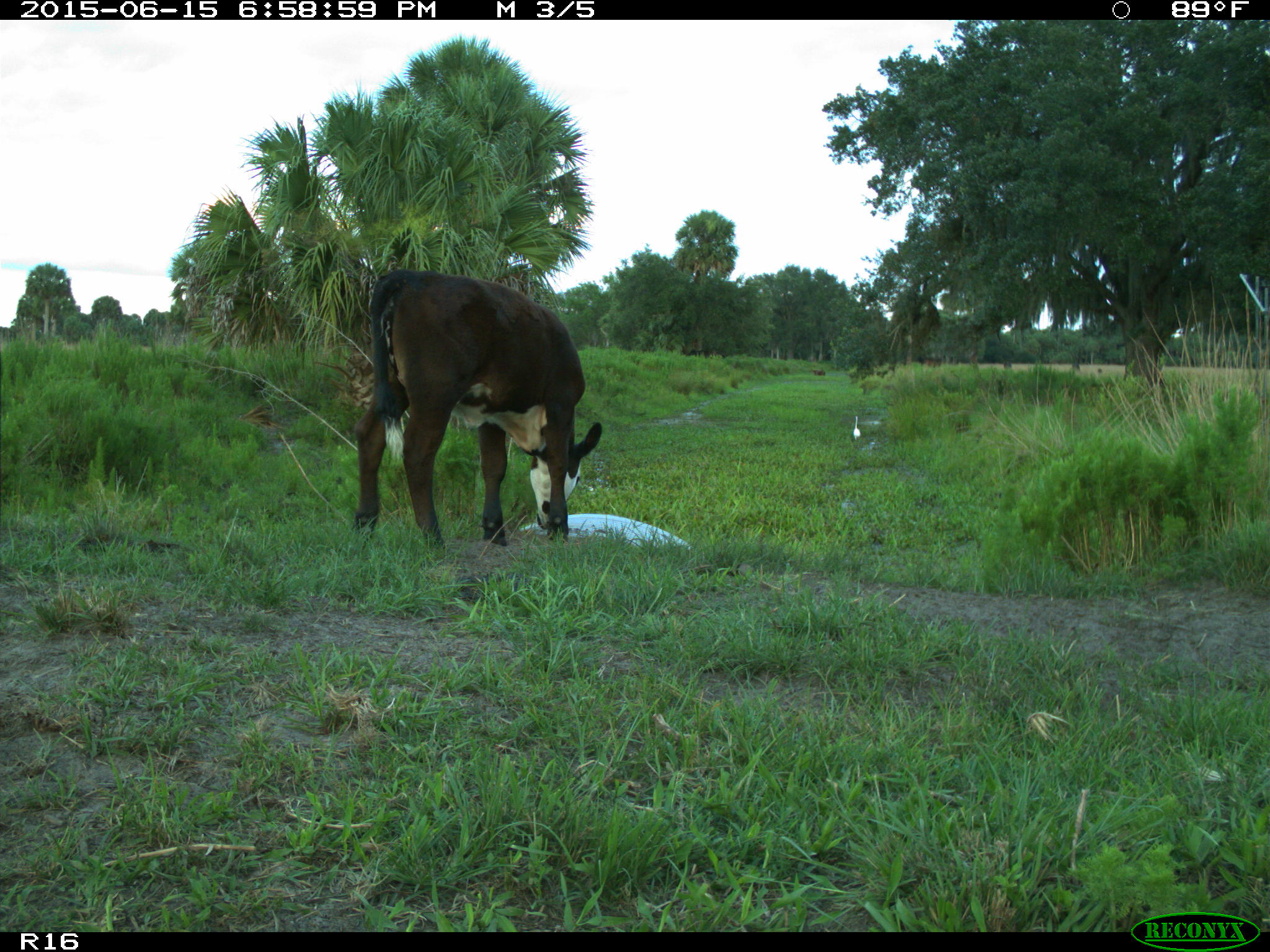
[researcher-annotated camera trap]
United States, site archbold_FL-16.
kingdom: Animalia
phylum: Chordata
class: Mammalia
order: Artiodactyla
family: Bovidae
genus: Bos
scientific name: Bos taurus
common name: domestic cow